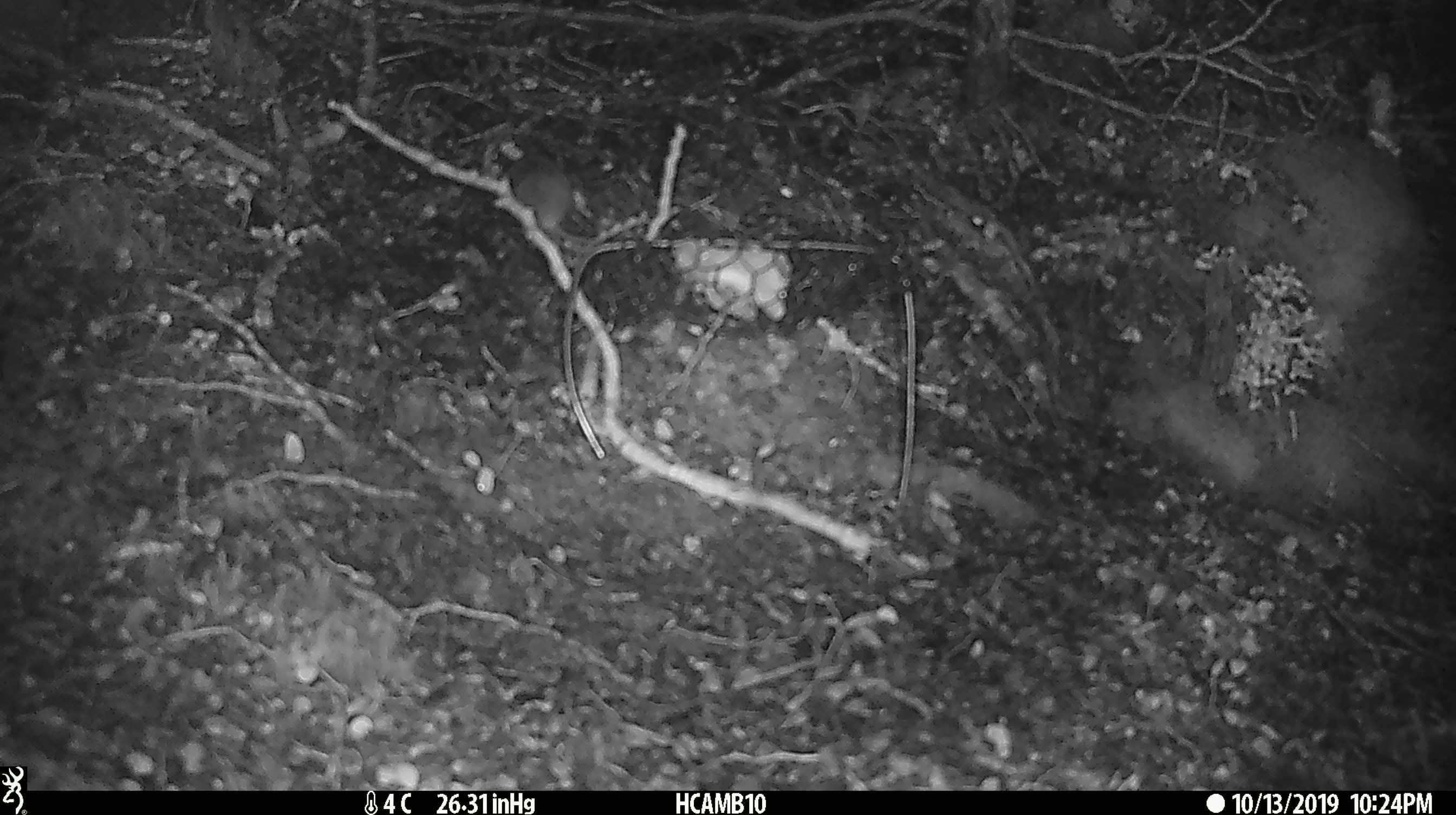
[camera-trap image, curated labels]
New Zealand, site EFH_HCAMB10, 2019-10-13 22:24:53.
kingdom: Animalia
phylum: Chordata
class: Mammalia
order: Rodentia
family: Muridae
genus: Mus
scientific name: Mus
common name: mouse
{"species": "mouse (Mus)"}